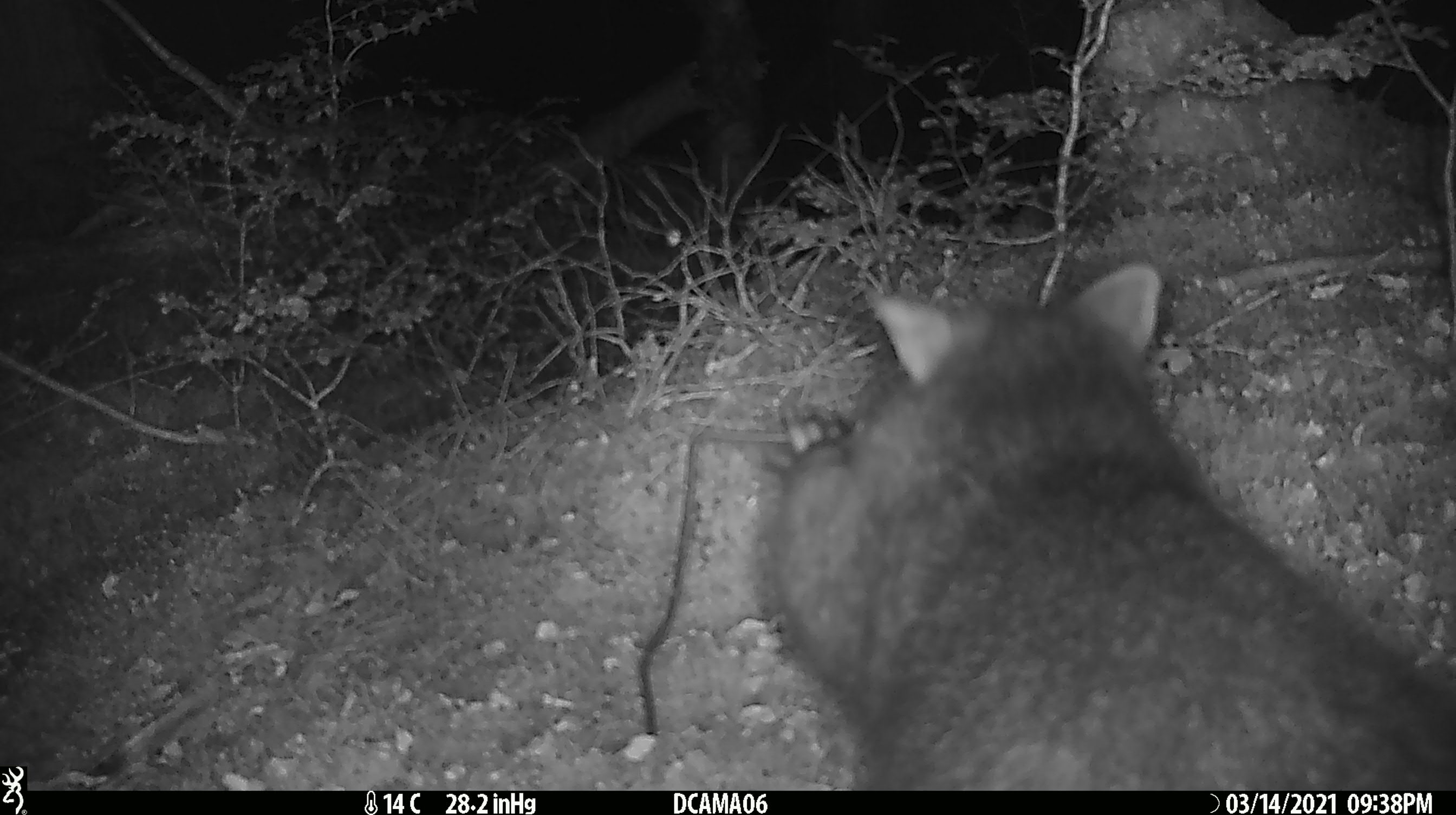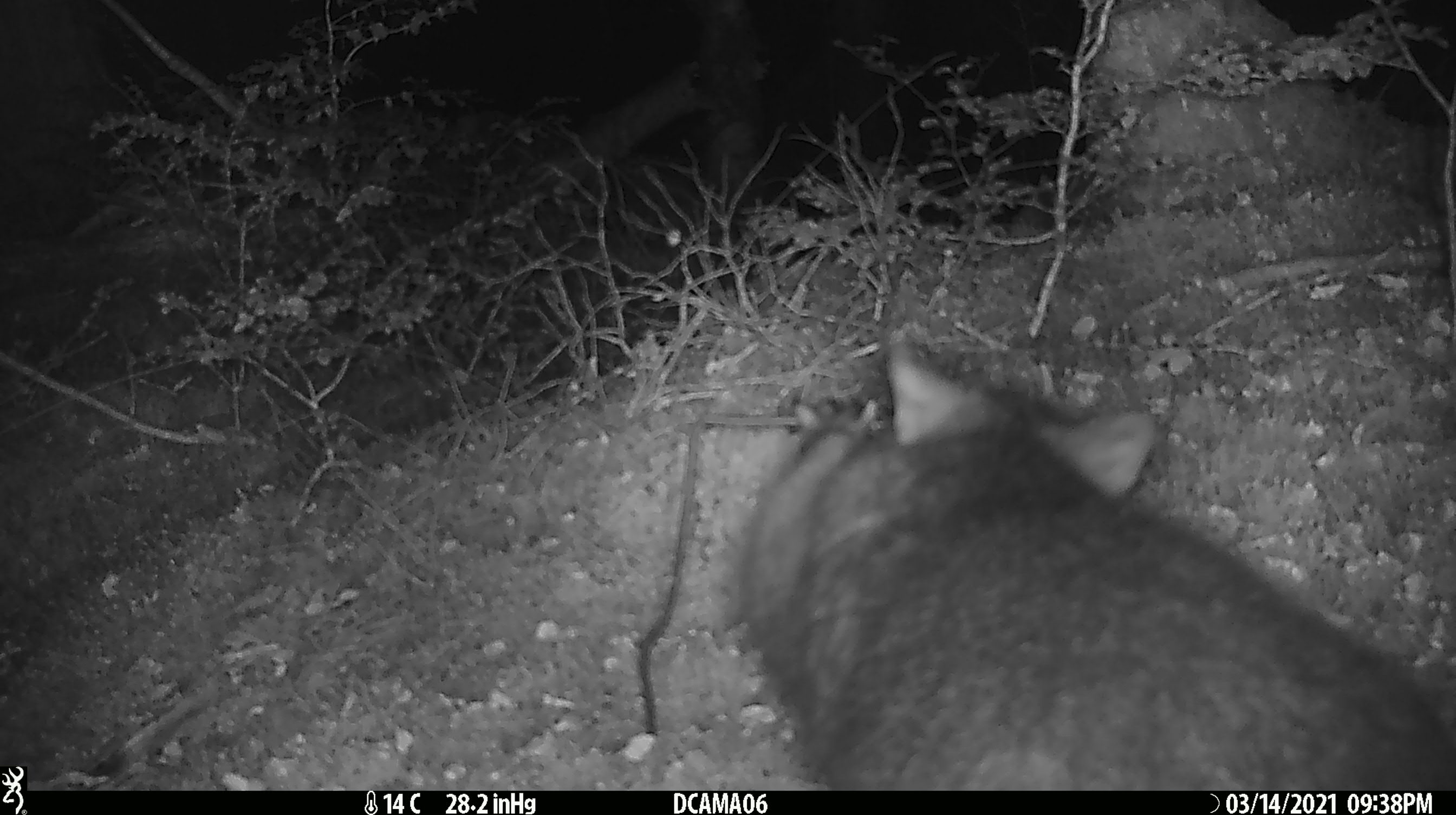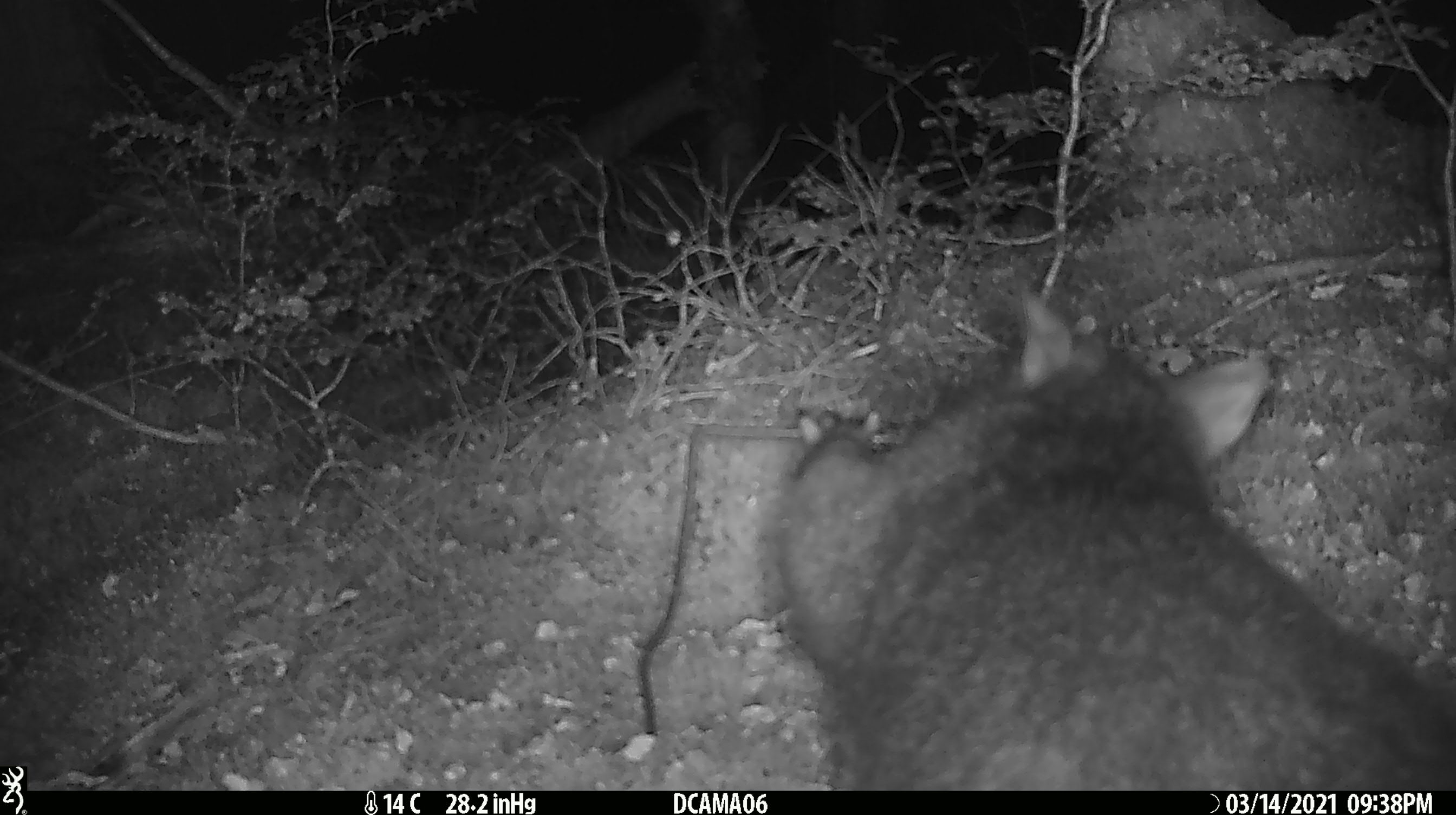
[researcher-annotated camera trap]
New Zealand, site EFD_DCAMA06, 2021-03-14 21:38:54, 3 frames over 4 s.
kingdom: Animalia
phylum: Chordata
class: Mammalia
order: Diprotodontia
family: Phalangeridae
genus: Trichosurus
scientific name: Trichosurus vulpecula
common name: common brushtail possum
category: possum